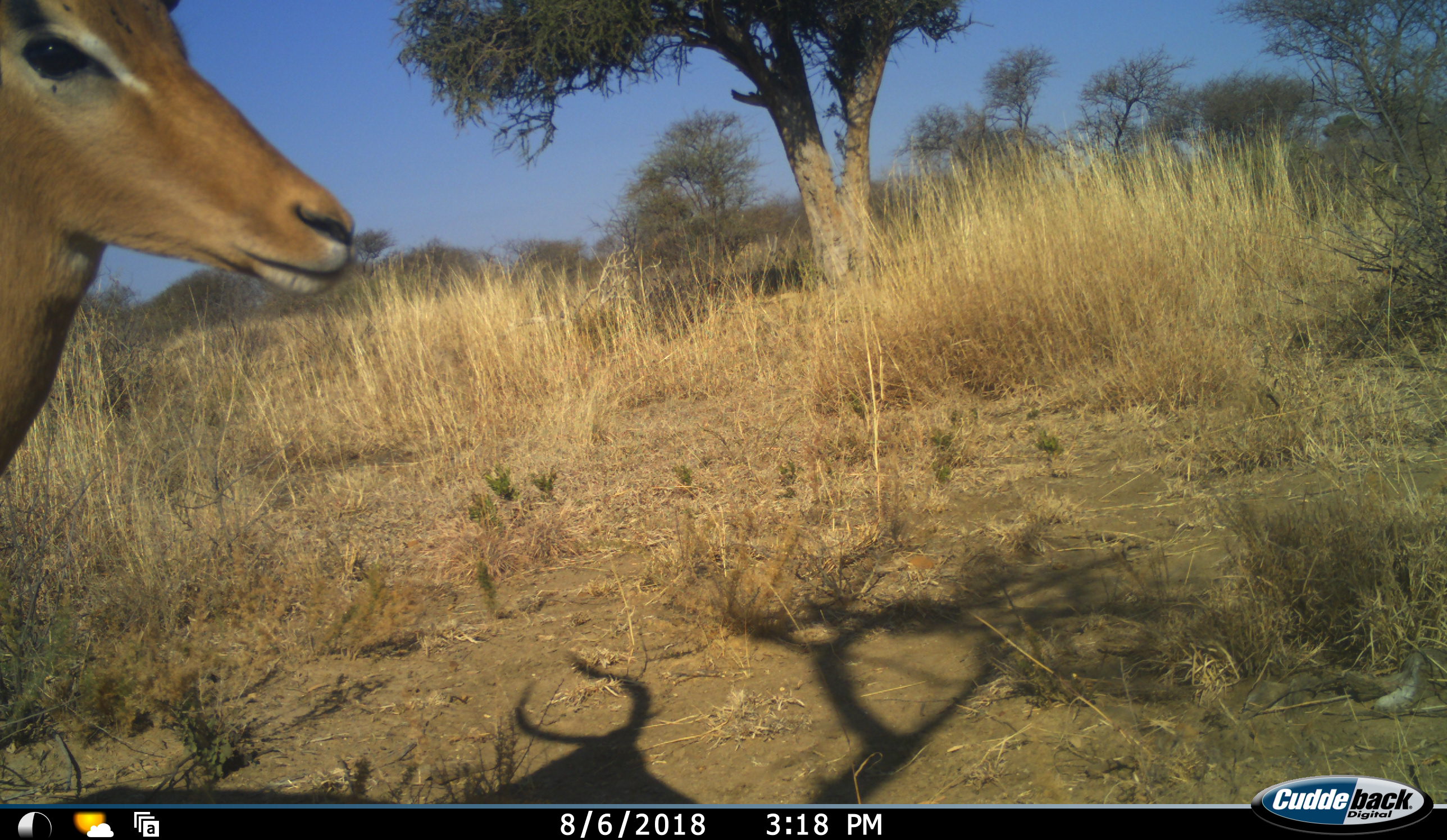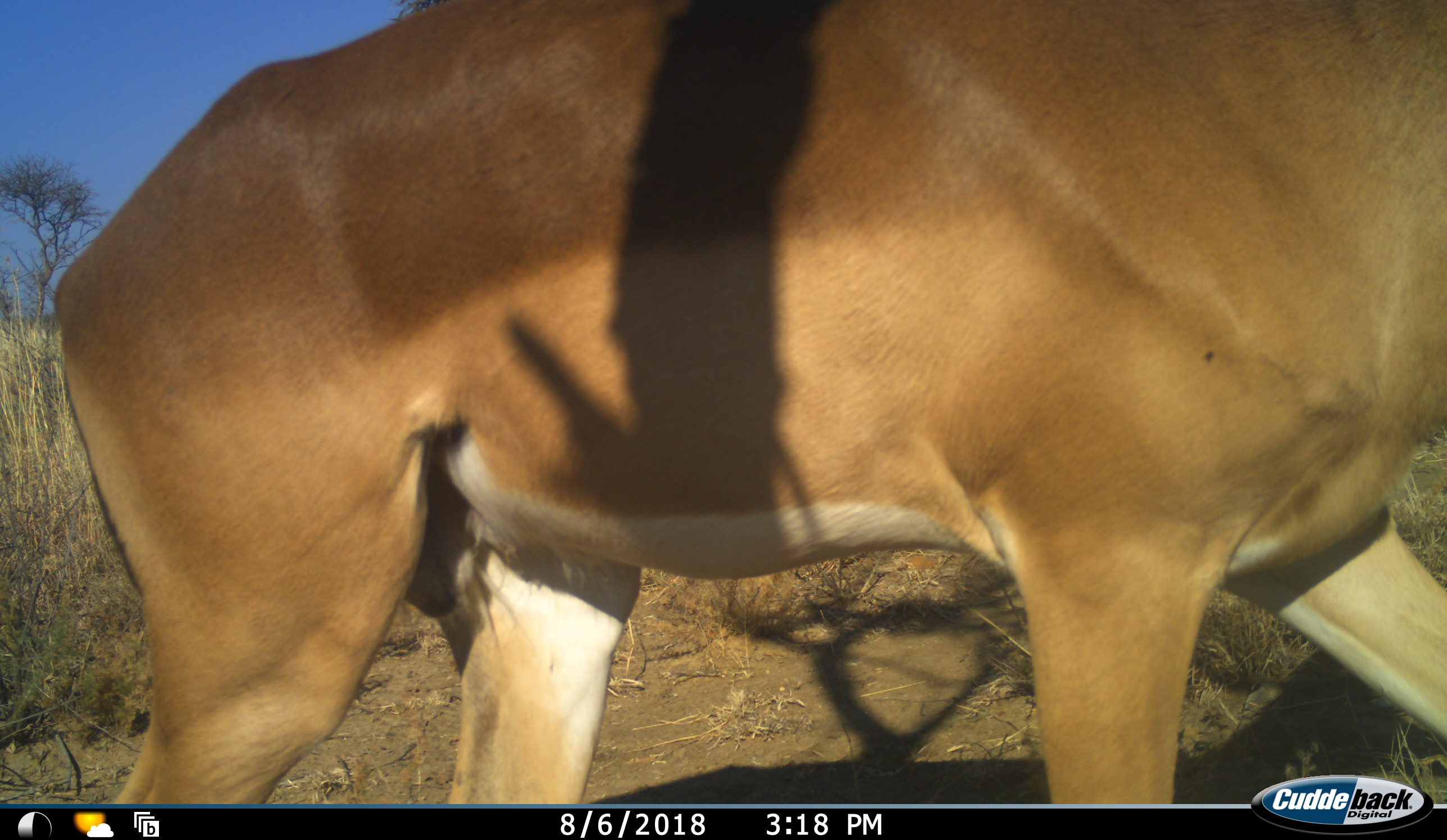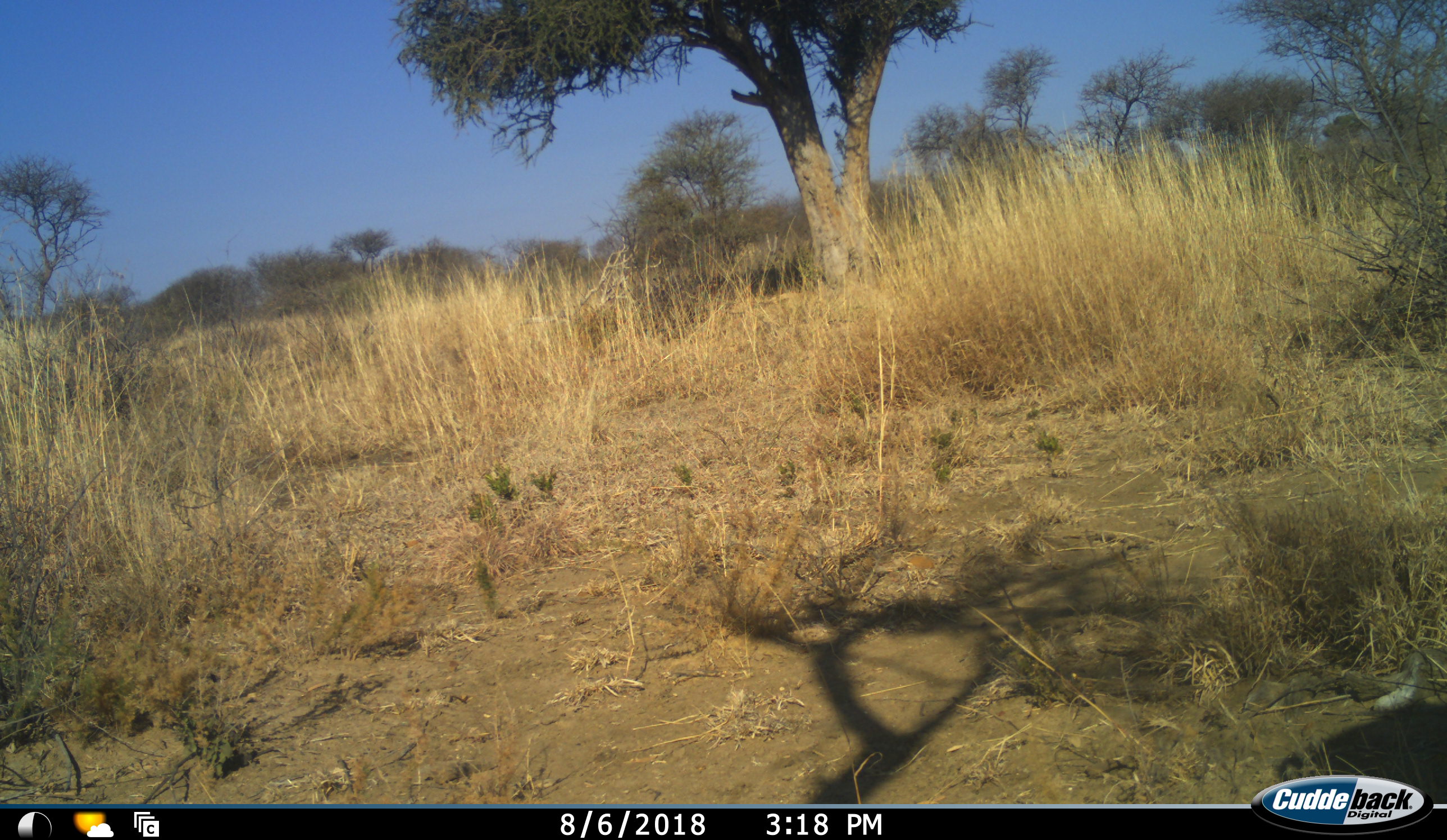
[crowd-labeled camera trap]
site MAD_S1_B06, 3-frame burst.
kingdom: Animalia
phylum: Chordata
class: Mammalia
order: Artiodactyla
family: Bovidae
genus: Aepyceros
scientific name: Aepyceros melampus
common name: impala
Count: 1.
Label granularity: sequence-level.